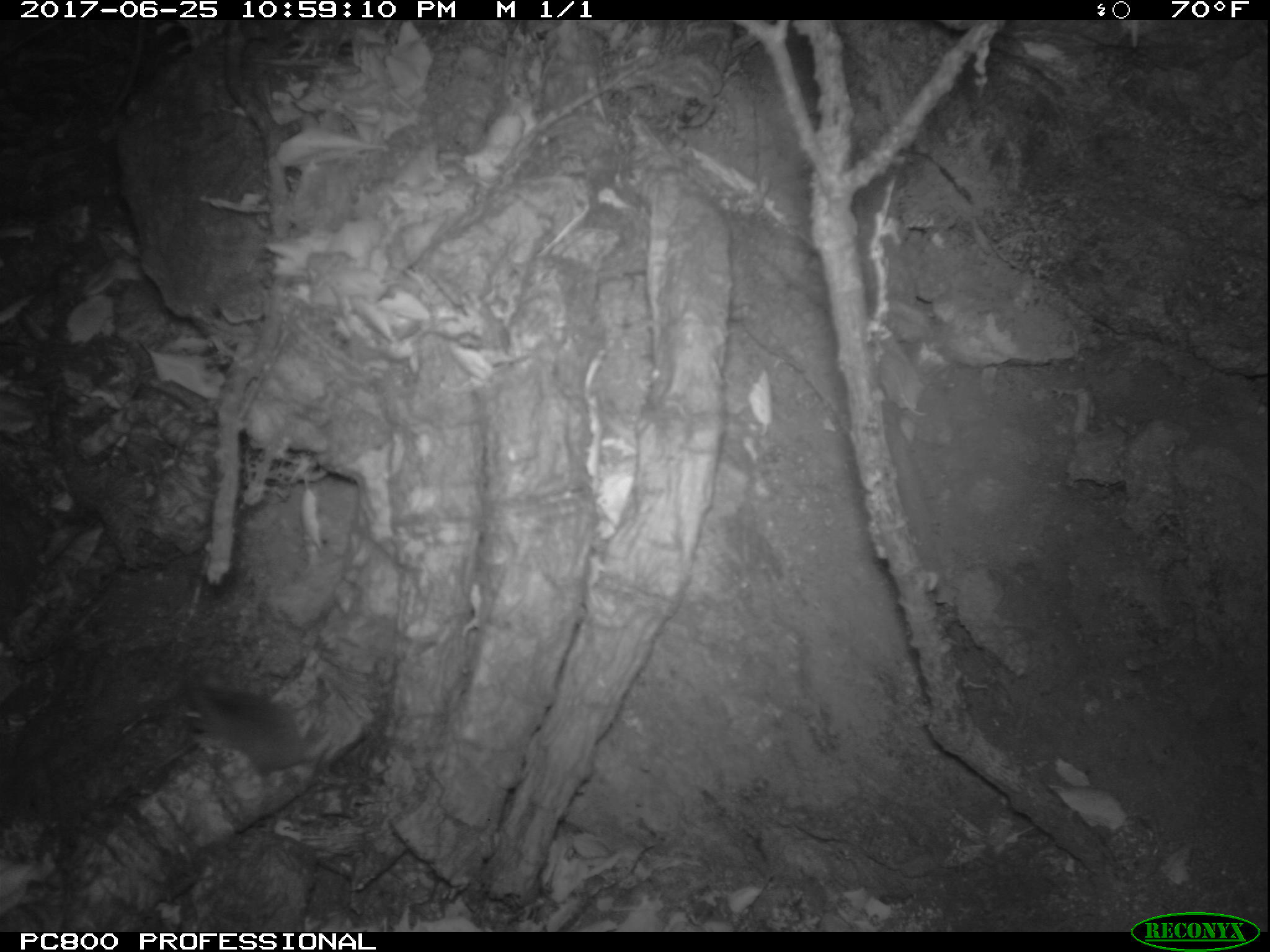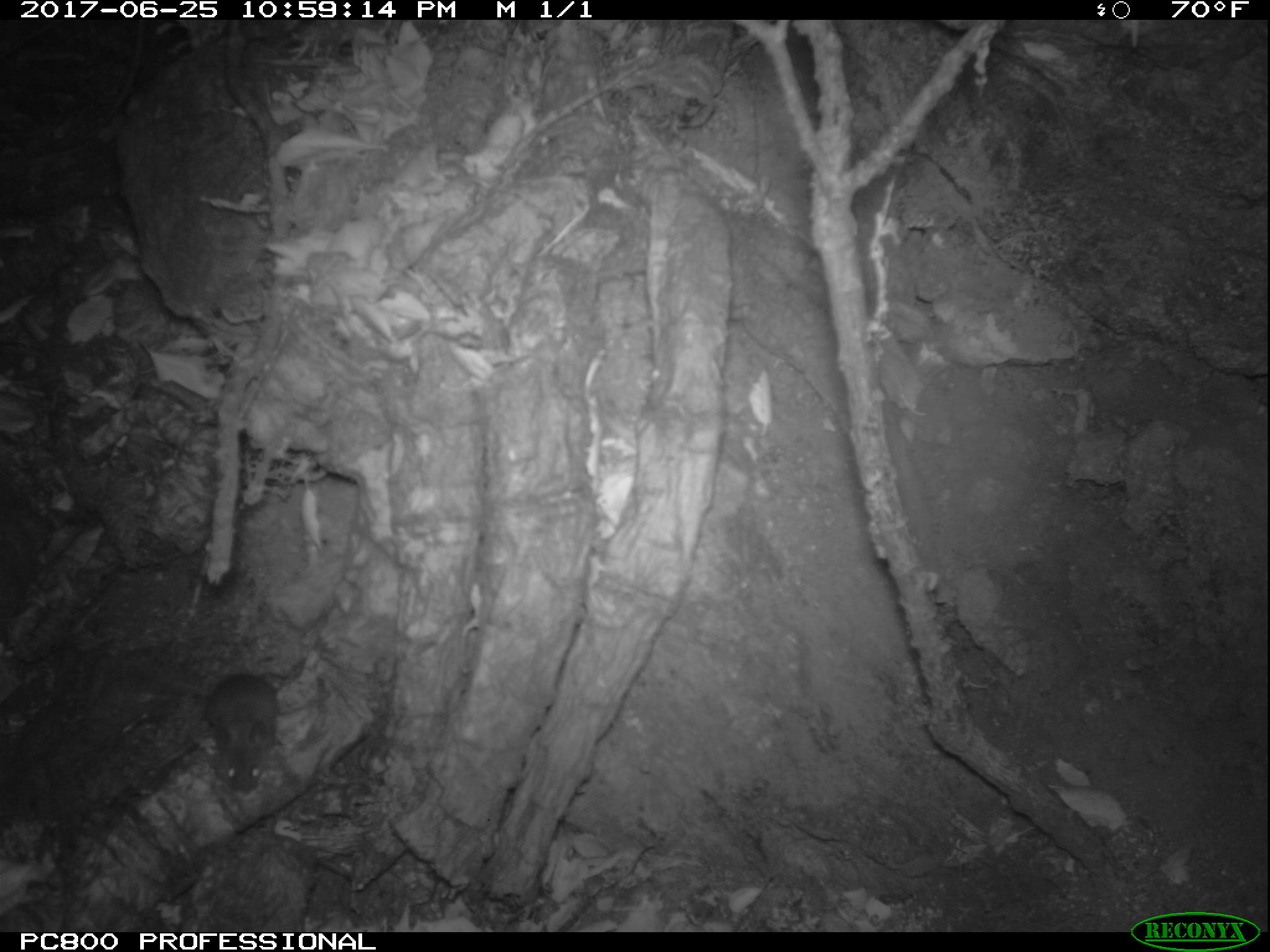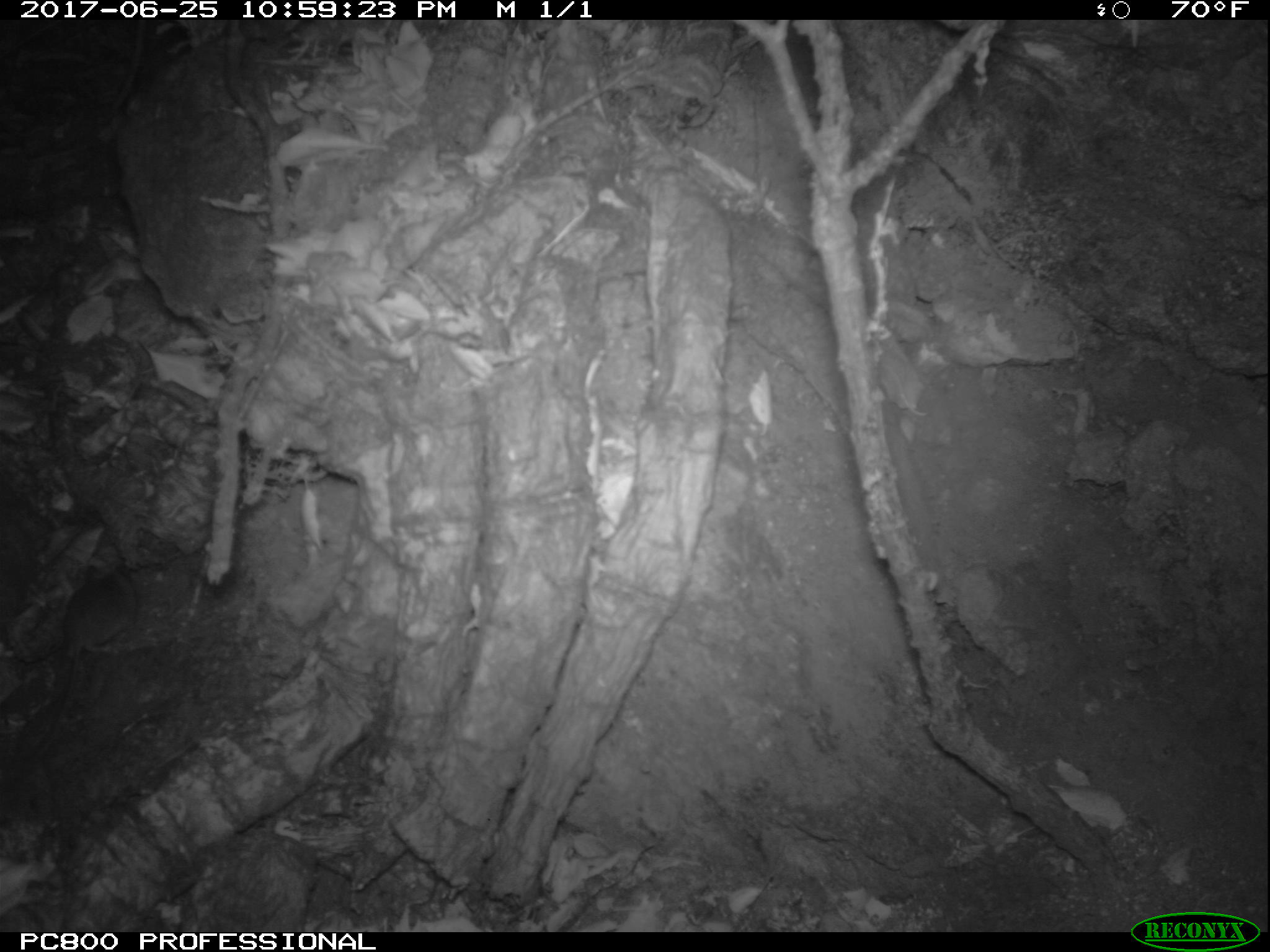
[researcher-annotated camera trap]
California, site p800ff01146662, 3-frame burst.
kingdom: Animalia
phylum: Chordata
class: Mammalia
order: Rodentia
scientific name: Rodentia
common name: rodent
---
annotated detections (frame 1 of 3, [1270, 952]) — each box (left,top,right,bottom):
rodent: (180,684,316,776)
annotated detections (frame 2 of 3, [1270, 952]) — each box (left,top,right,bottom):
rodent: (202,673,288,798)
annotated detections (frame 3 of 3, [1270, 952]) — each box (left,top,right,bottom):
rodent: (27,562,132,762)